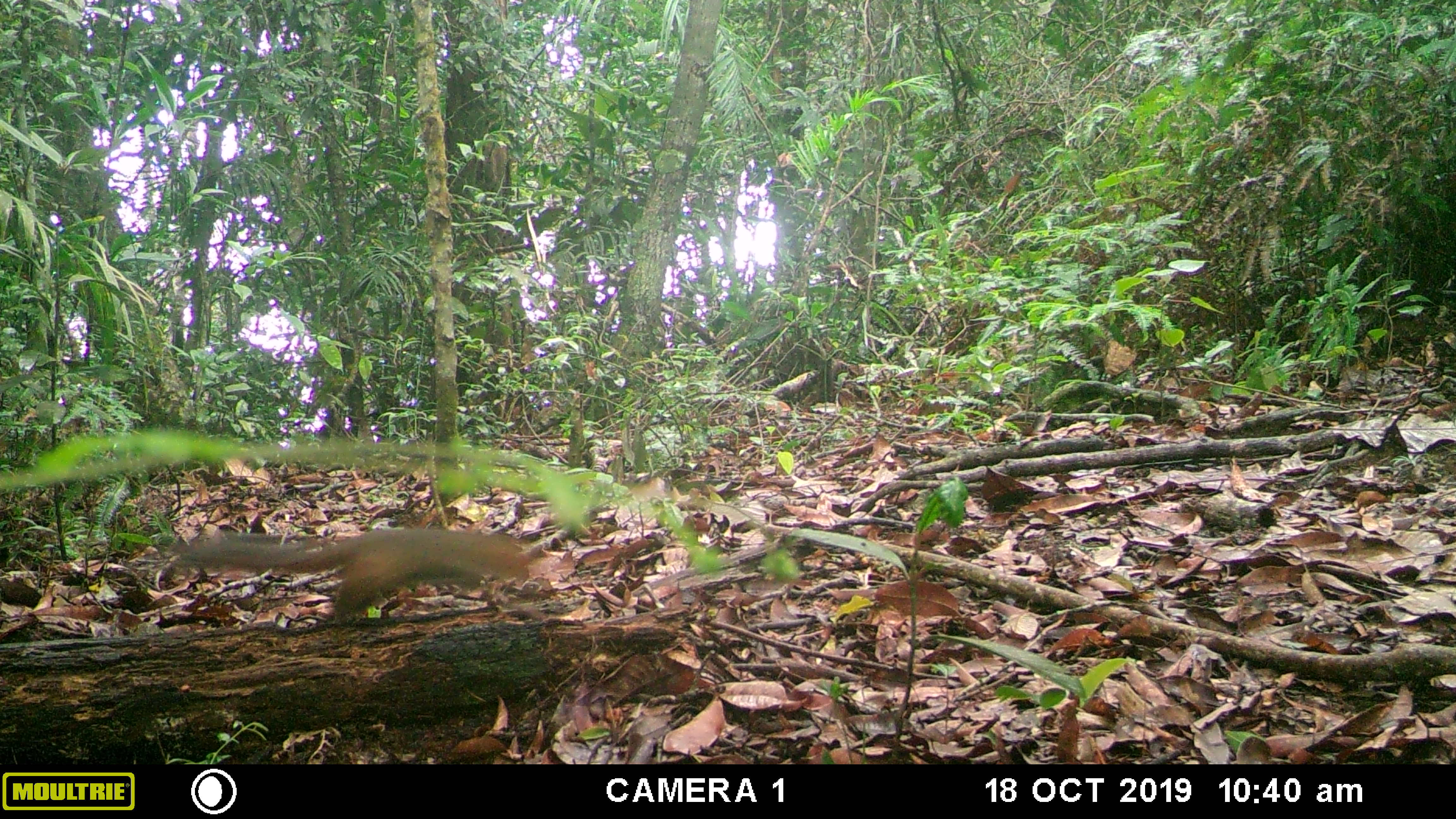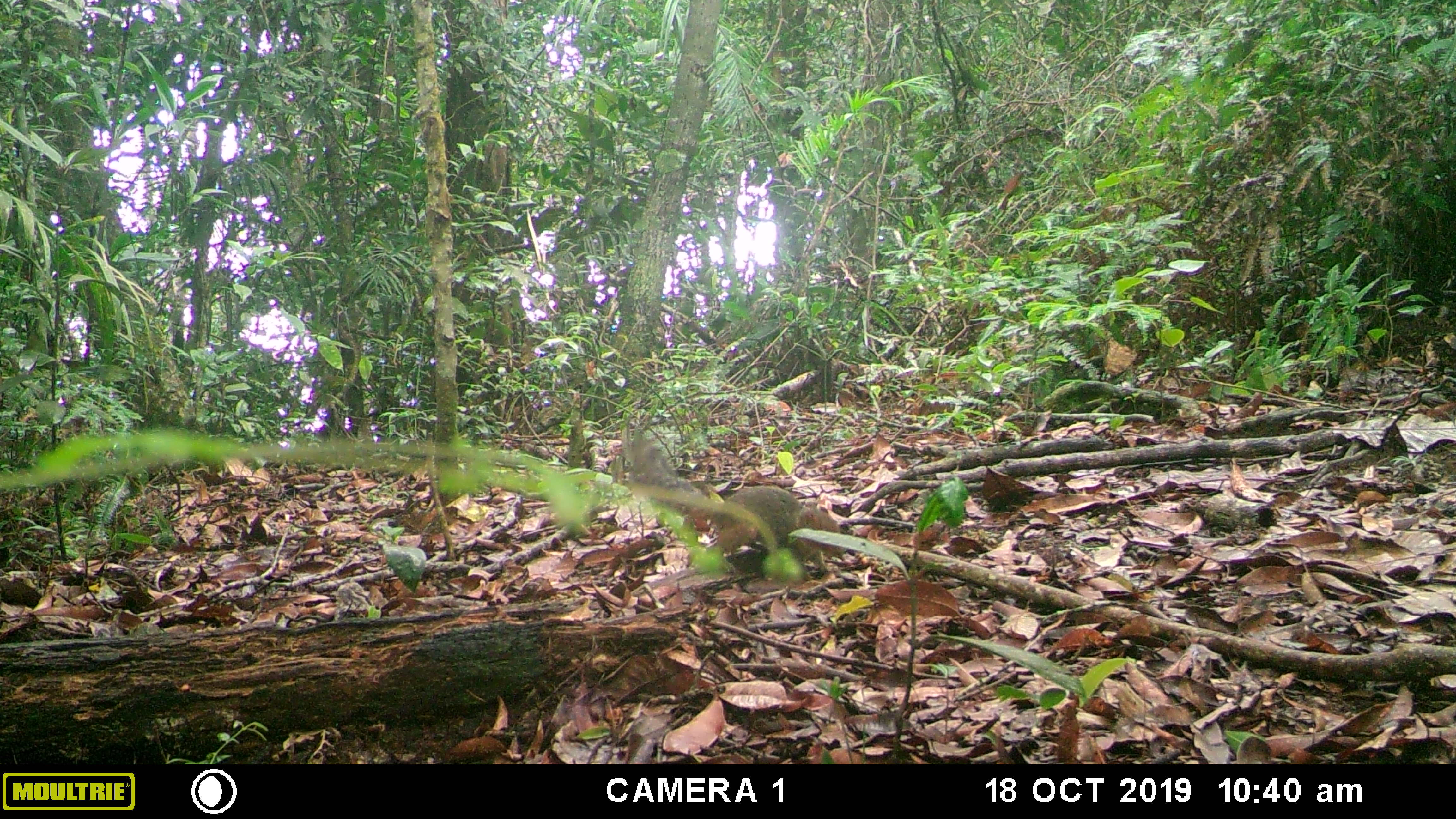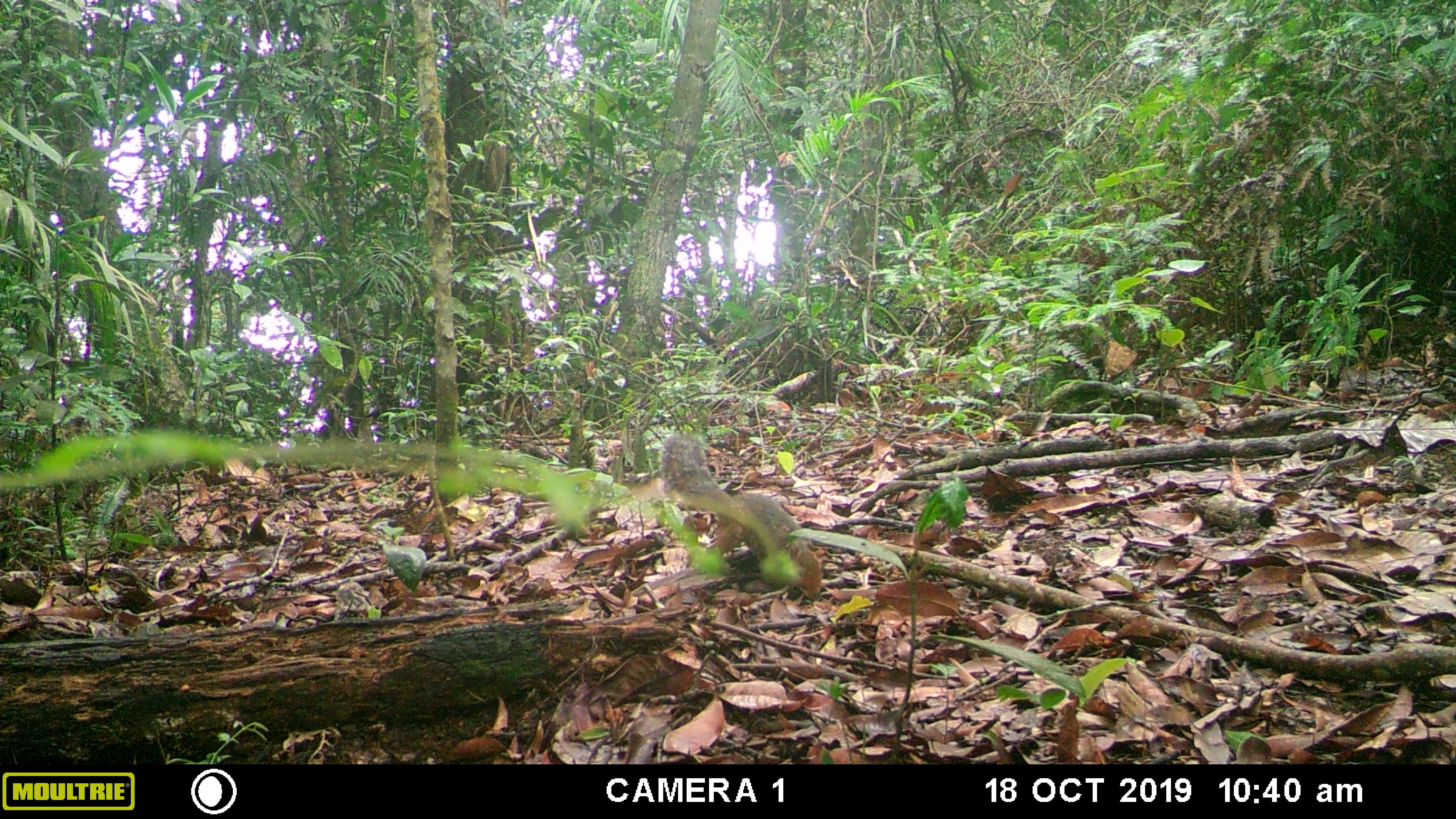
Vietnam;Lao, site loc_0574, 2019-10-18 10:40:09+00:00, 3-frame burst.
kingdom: Animalia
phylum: Chordata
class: Mammalia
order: Rodentia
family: Sciuridae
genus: Dremomys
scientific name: Dremomys rufigenis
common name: red-cheeked squirrel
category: red cheeked squirrel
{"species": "red cheeked squirrel (red-cheeked squirrel) (Dremomys rufigenis)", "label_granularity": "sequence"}